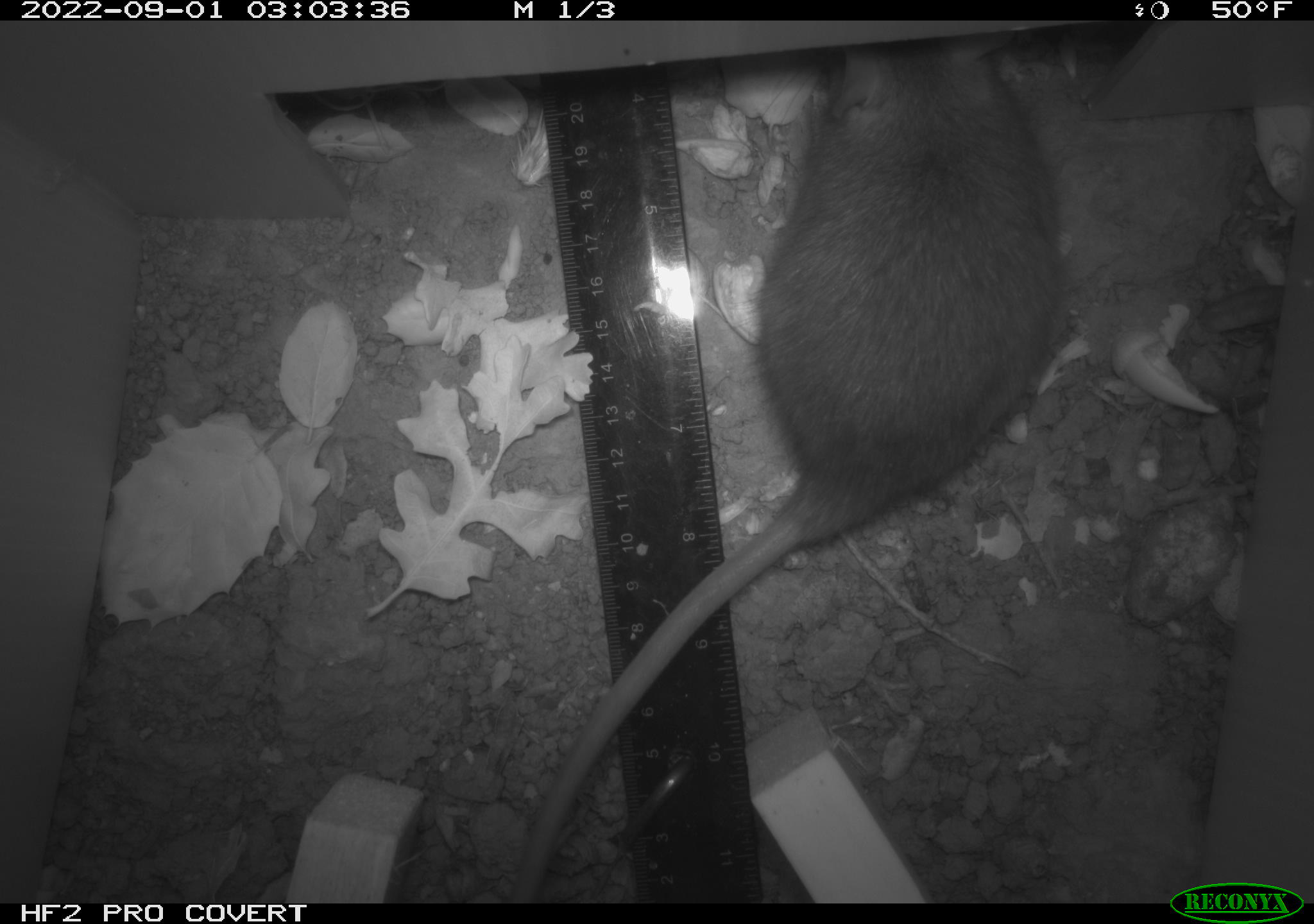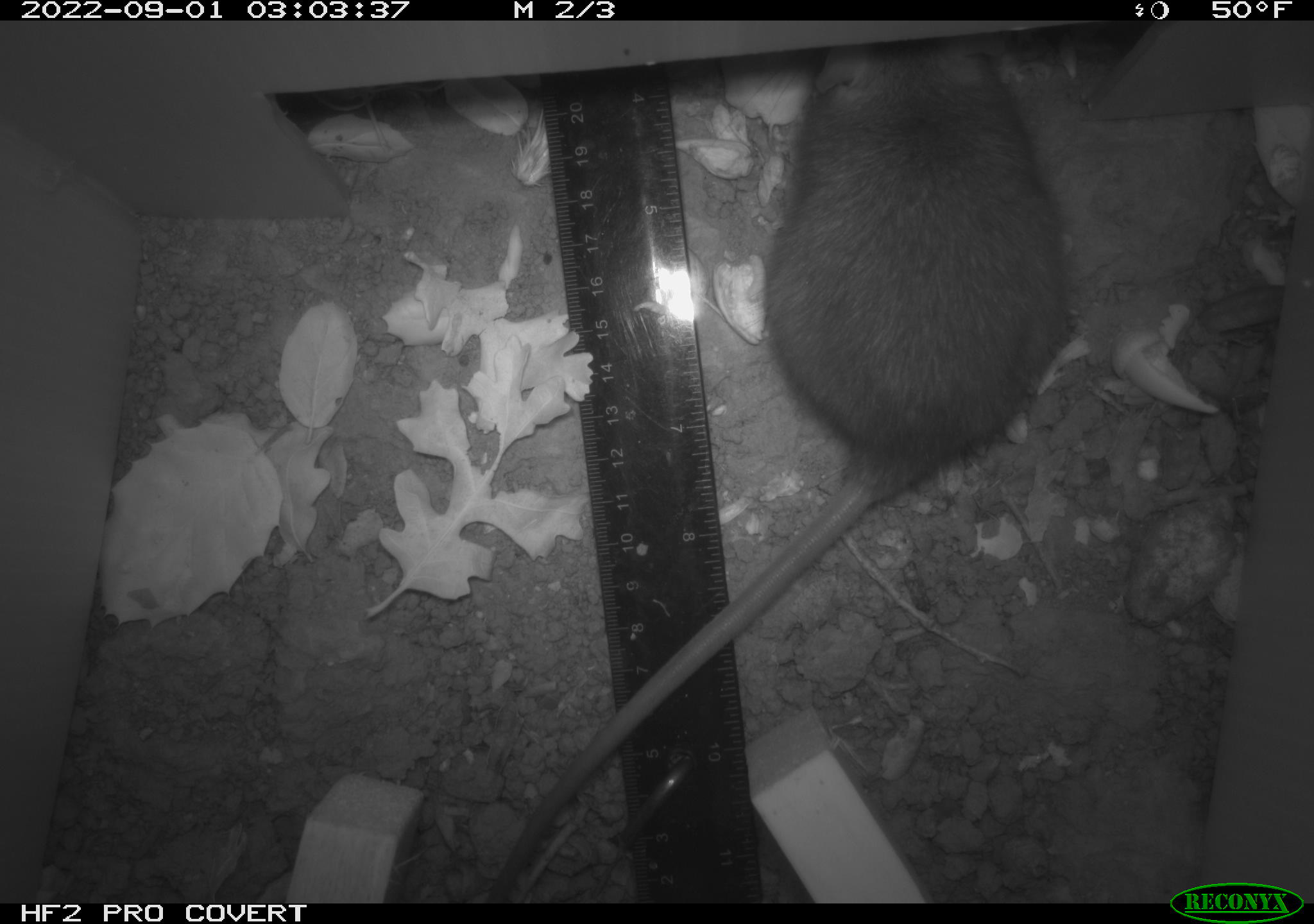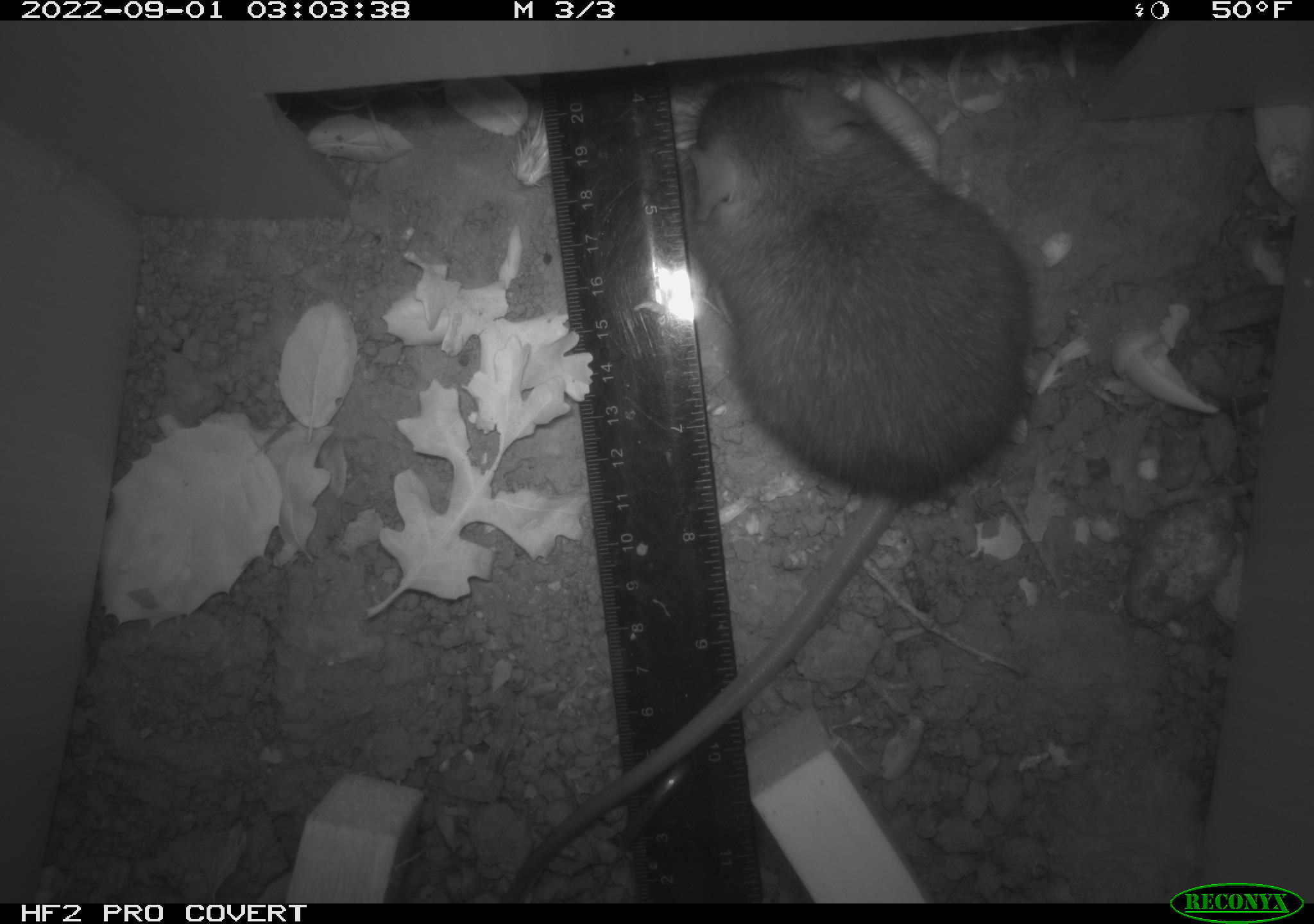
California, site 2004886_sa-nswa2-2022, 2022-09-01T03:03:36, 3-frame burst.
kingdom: Animalia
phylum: Chordata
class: Mammalia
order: Rodentia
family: Muridae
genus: Rattus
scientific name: Rattus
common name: rat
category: rattus species